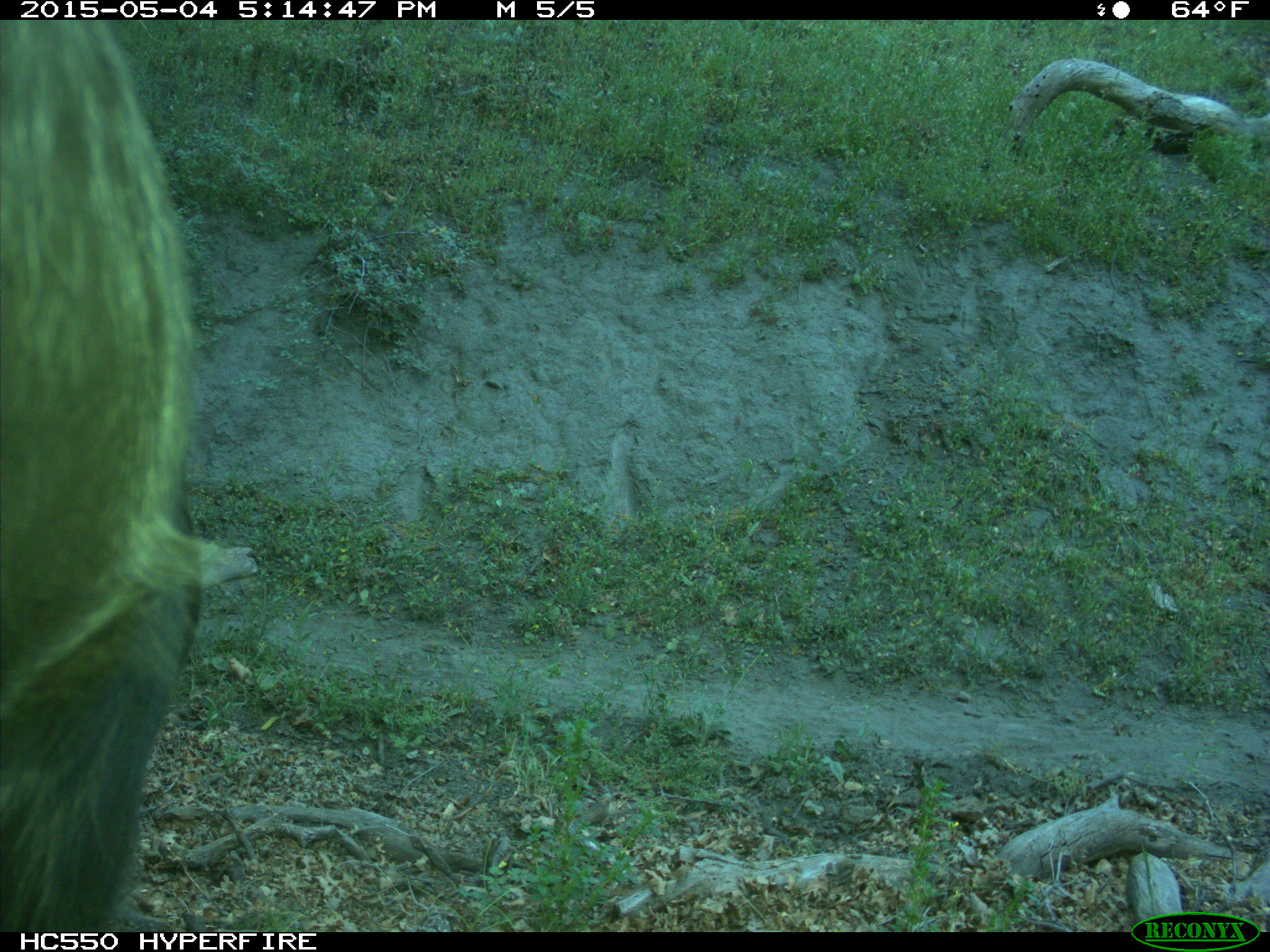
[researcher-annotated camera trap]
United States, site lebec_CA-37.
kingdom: Animalia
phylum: Chordata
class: Mammalia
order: Artiodactyla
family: Bovidae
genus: Bos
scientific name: Bos taurus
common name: domestic cow